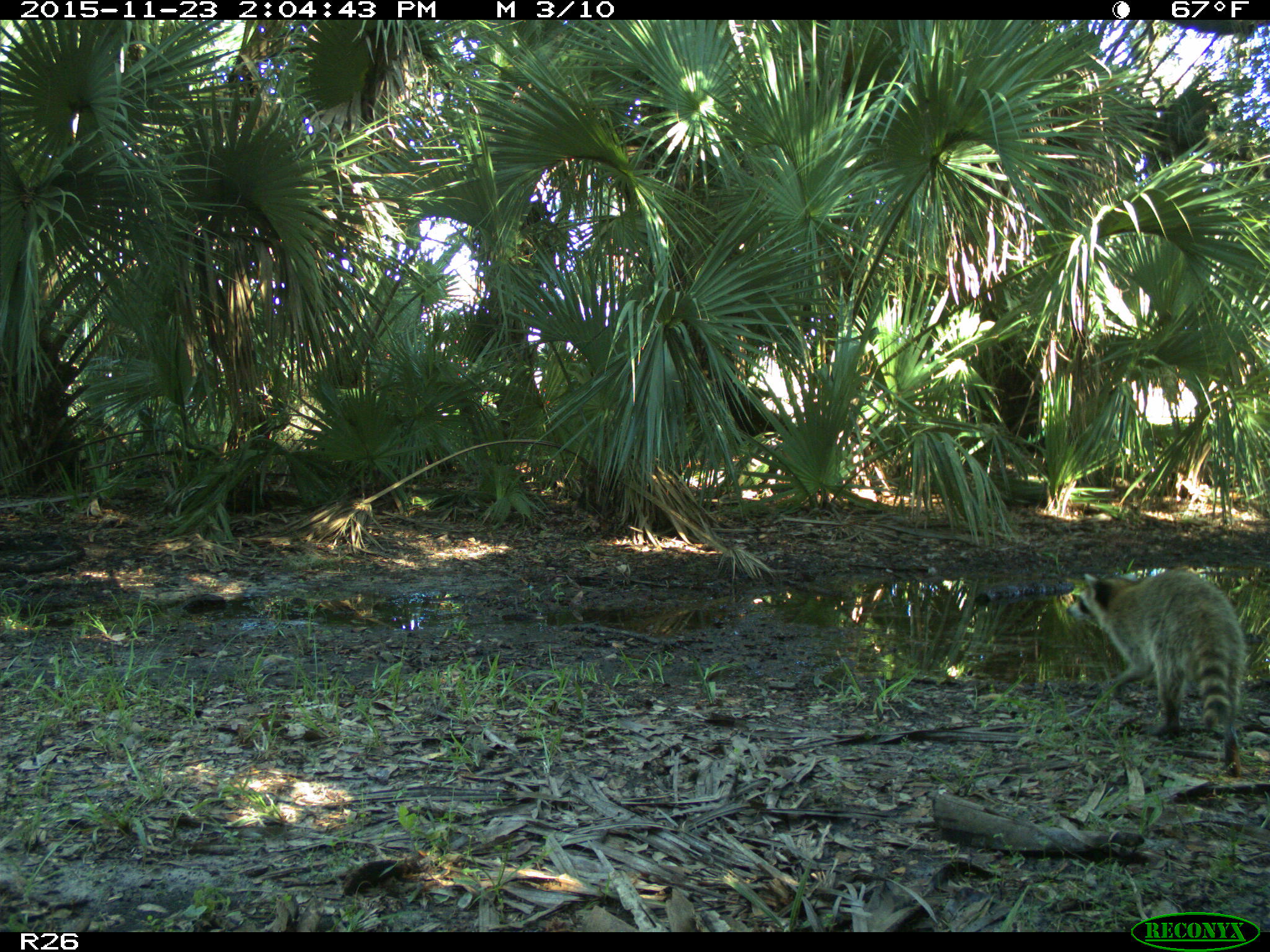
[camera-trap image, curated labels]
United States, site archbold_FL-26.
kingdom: Animalia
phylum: Chordata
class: Mammalia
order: Carnivora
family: Procyonidae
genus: Procyon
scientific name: Procyon lotor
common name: common raccoon